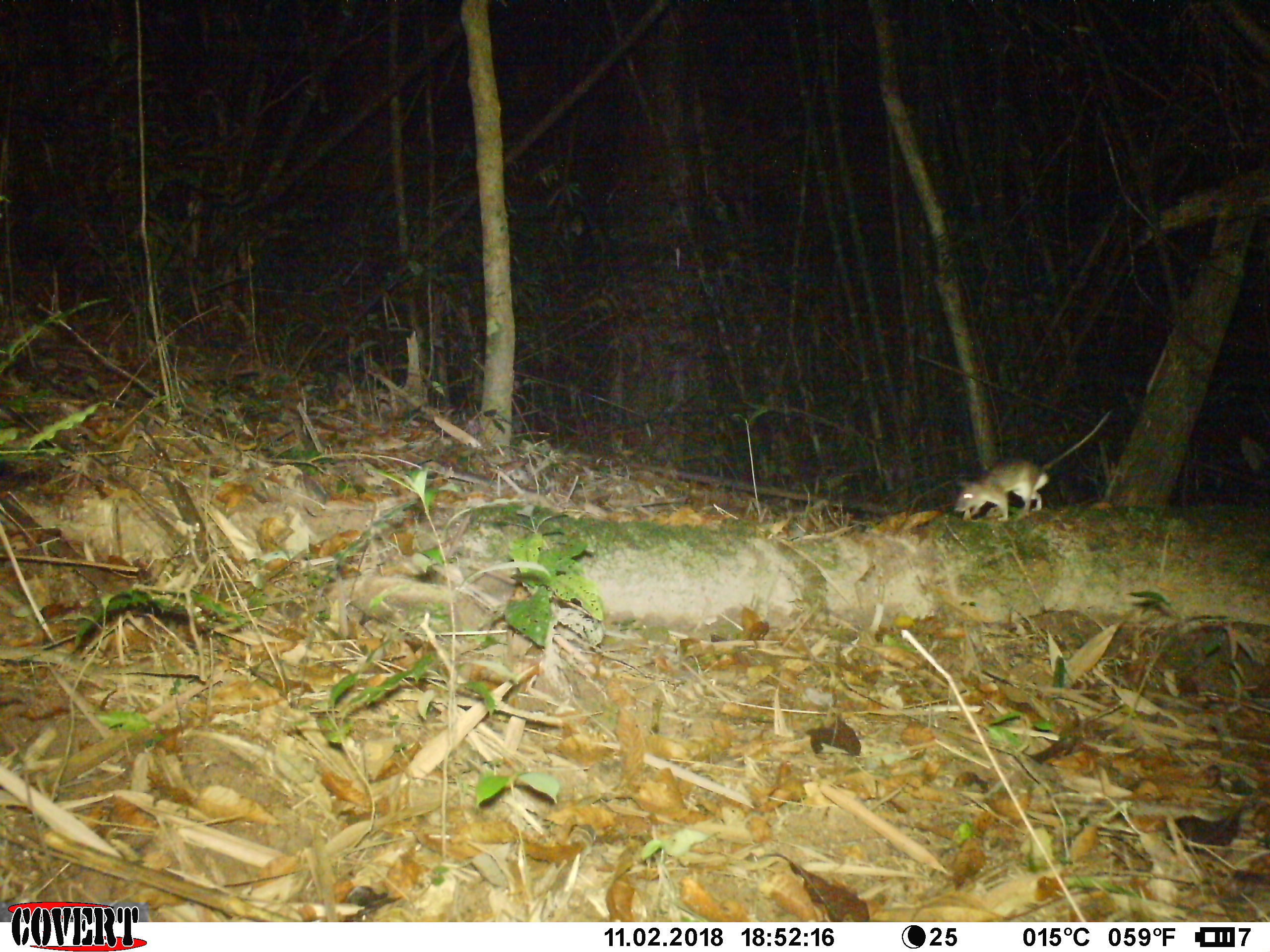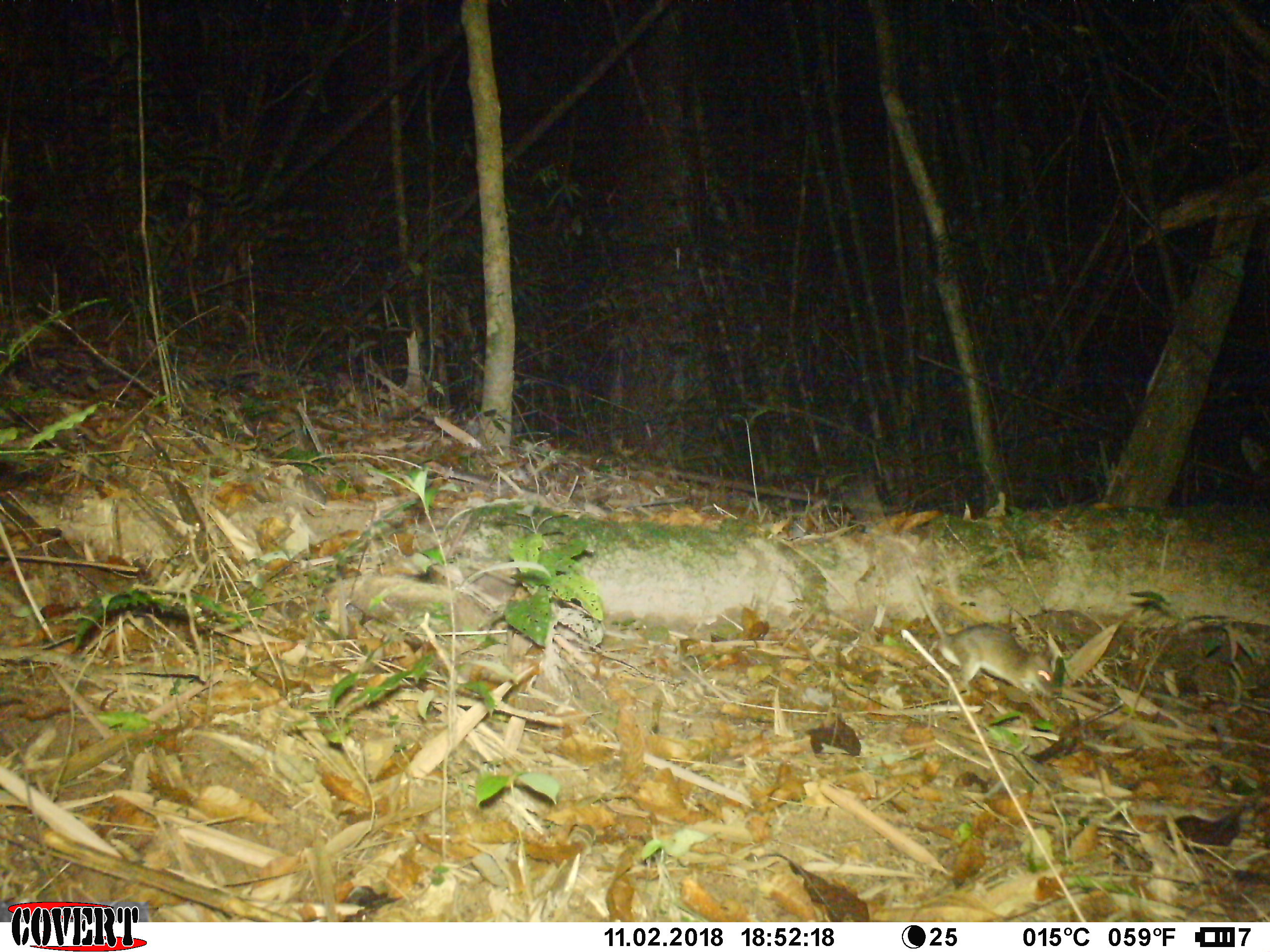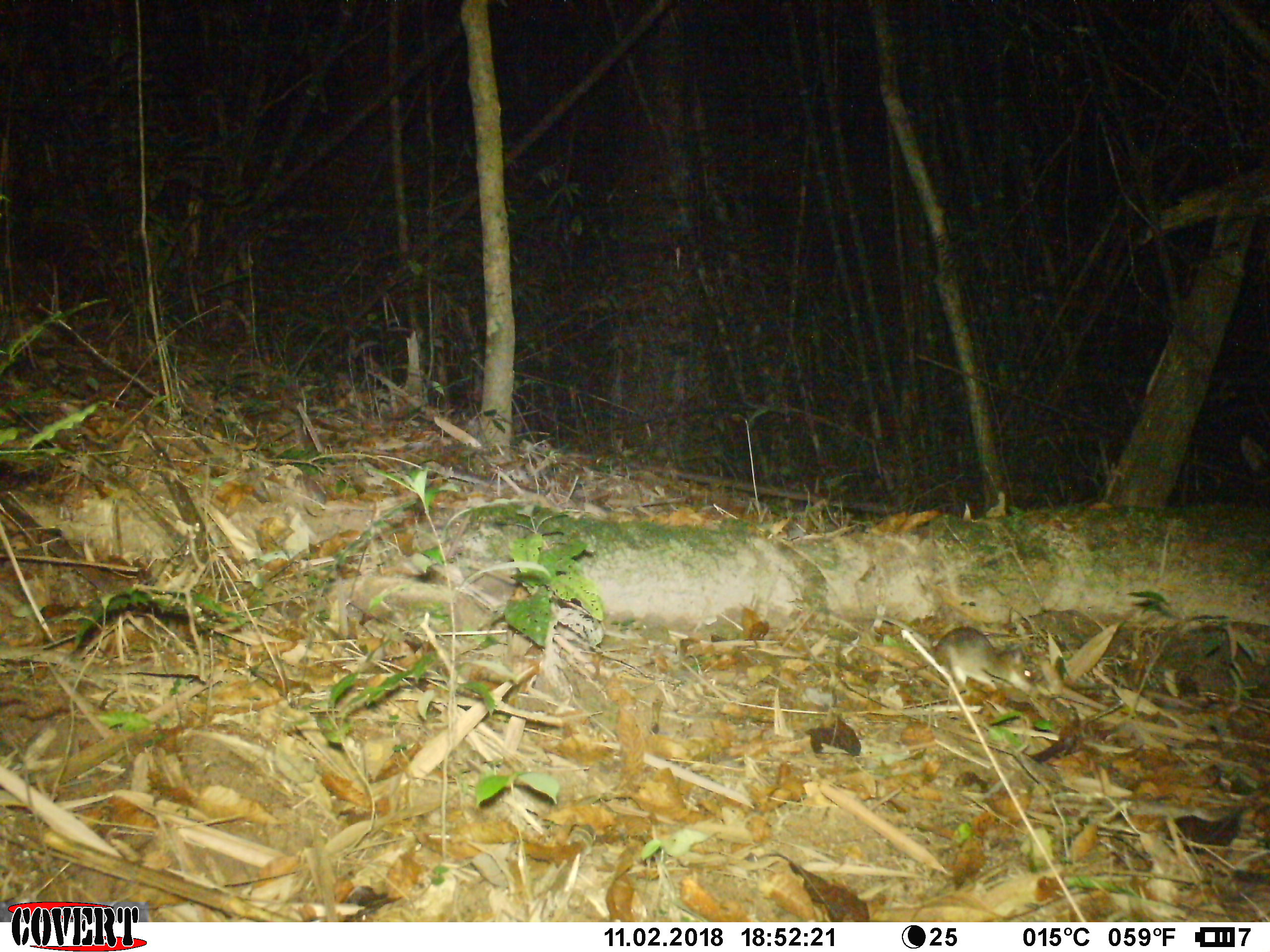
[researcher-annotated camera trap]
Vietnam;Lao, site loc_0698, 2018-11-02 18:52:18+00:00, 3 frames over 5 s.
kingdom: Animalia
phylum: Chordata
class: Mammalia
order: Rodentia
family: Muridae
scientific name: Muridae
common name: old-world mice and rats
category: unidentified murid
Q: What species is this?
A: Unidentified murid (old-world mice and rats) (Muridae).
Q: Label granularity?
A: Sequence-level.